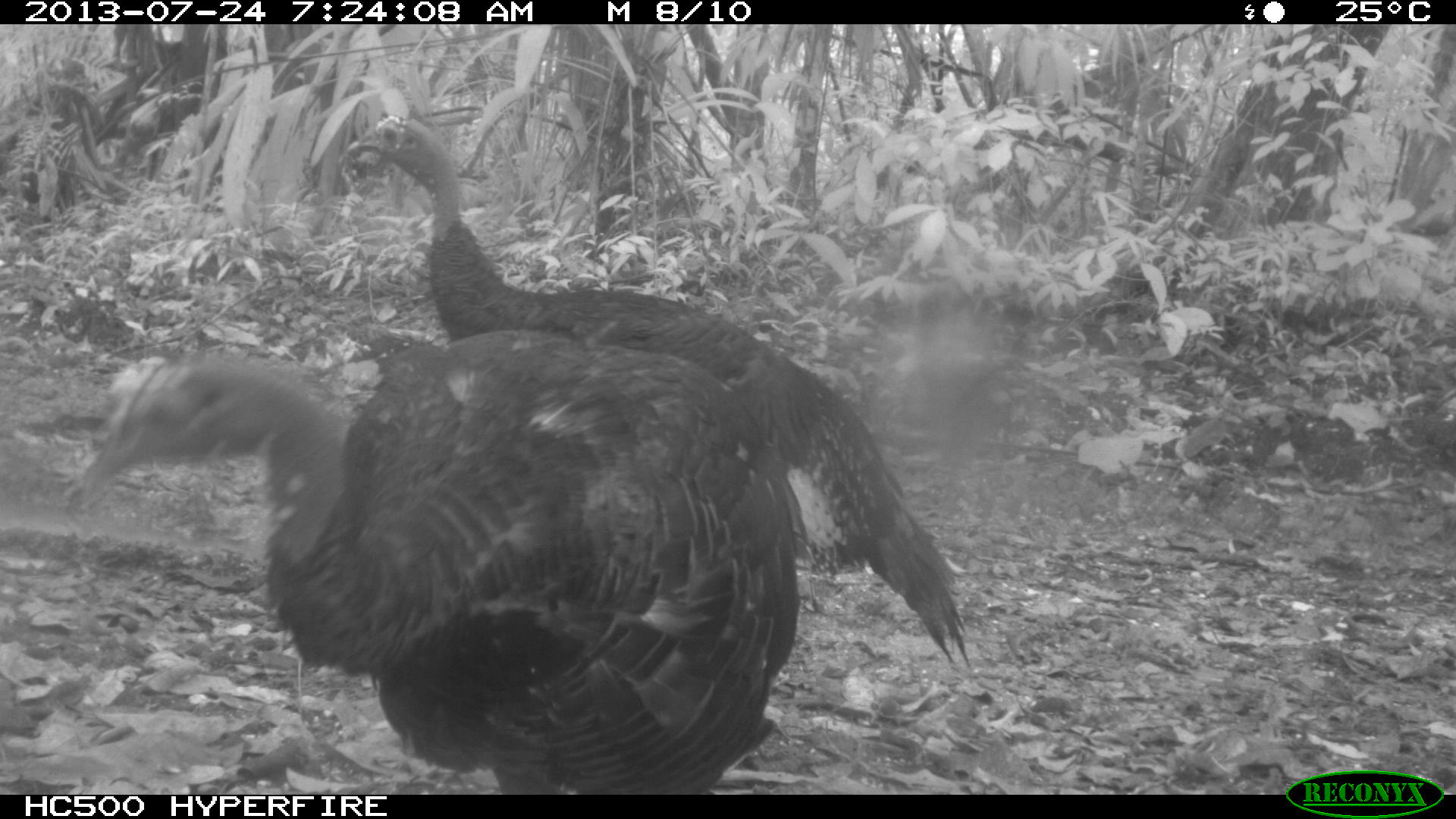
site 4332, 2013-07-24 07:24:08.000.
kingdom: Animalia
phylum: Chordata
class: Aves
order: Galliformes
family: Phasianidae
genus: Meleagris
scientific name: Meleagris ocellata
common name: ocellated turkey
Meleagris ocellata (ocellated turkey), count 3.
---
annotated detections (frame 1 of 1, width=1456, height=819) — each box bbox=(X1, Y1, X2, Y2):
meleagris ocellata: bbox=(342, 115, 971, 668); bbox=(74, 328, 808, 794)